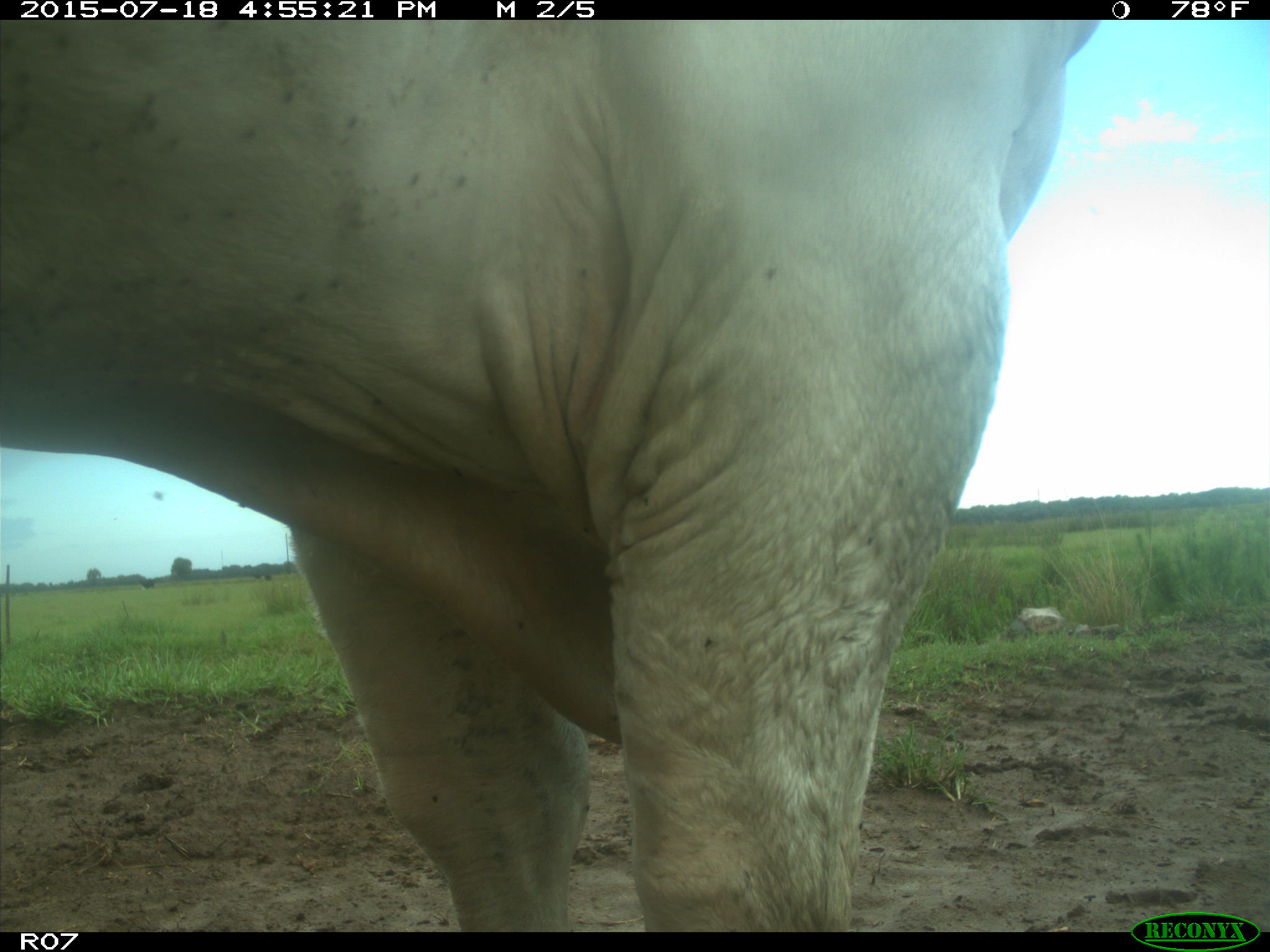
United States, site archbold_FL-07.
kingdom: Animalia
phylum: Chordata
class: Mammalia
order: Artiodactyla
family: Bovidae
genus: Bos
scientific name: Bos taurus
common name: domestic cow